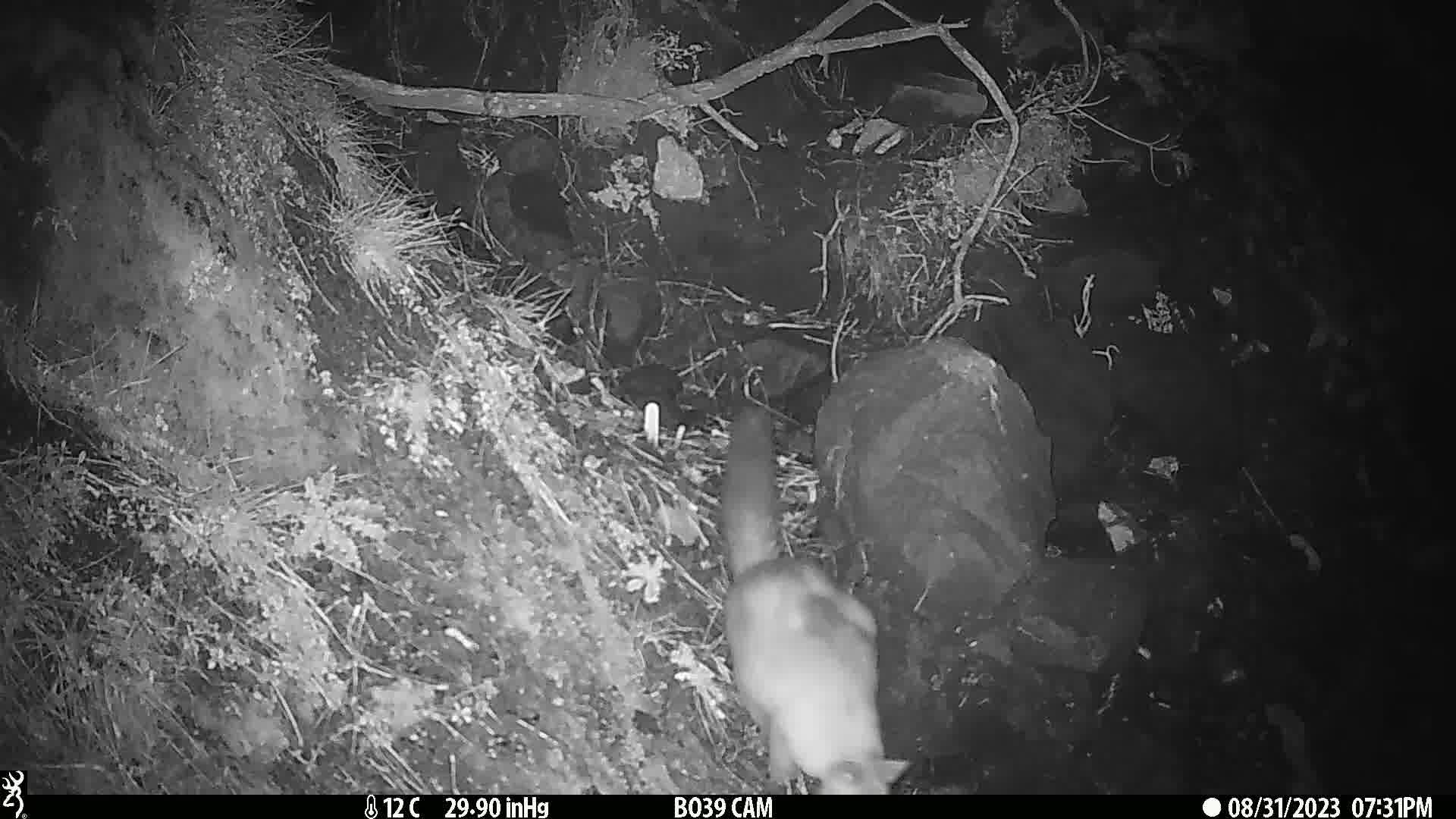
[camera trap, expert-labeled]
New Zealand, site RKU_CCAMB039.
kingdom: Animalia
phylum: Chordata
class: Mammalia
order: Diprotodontia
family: Phalangeridae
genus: Trichosurus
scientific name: Trichosurus vulpecula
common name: common brushtail possum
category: possum